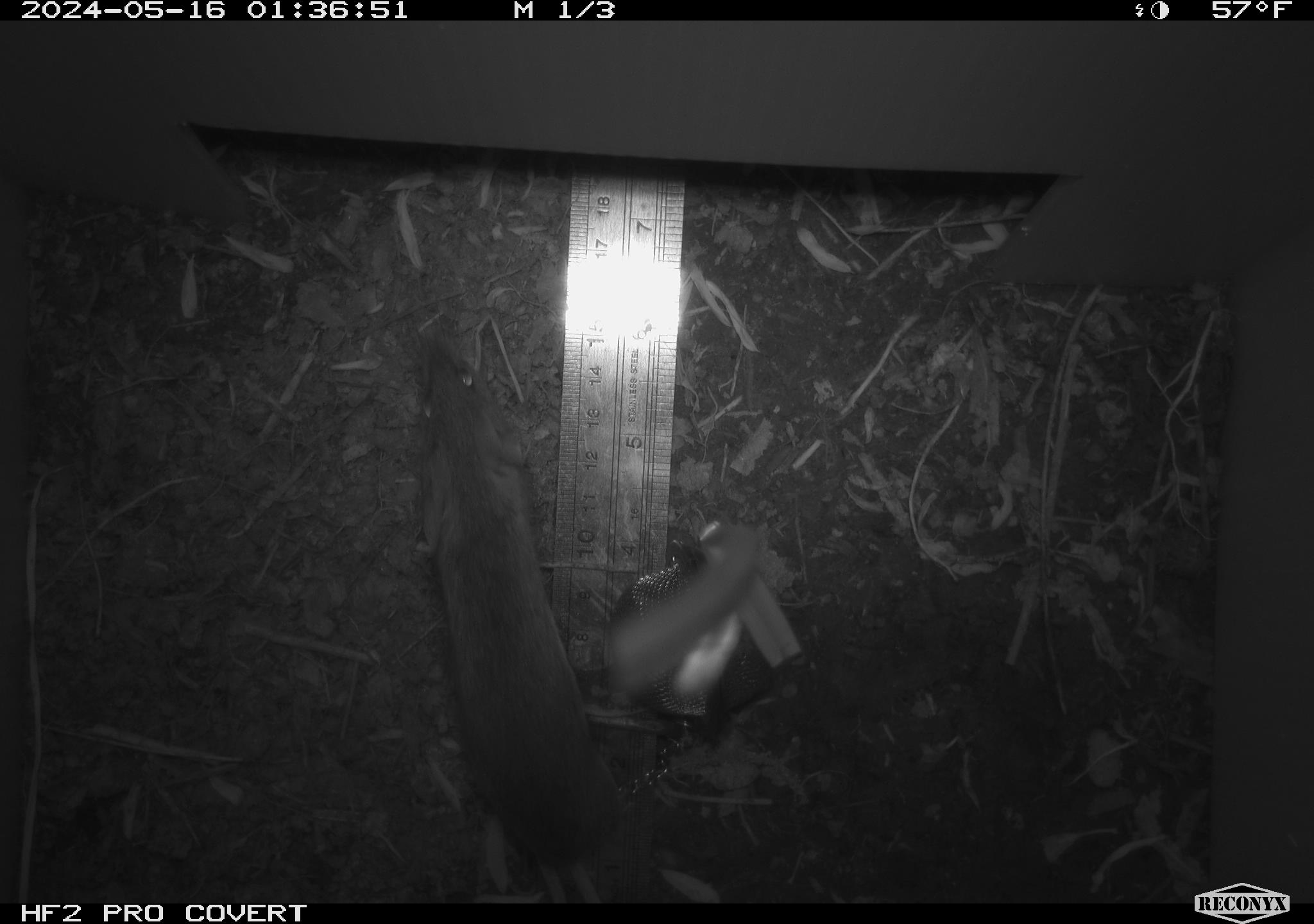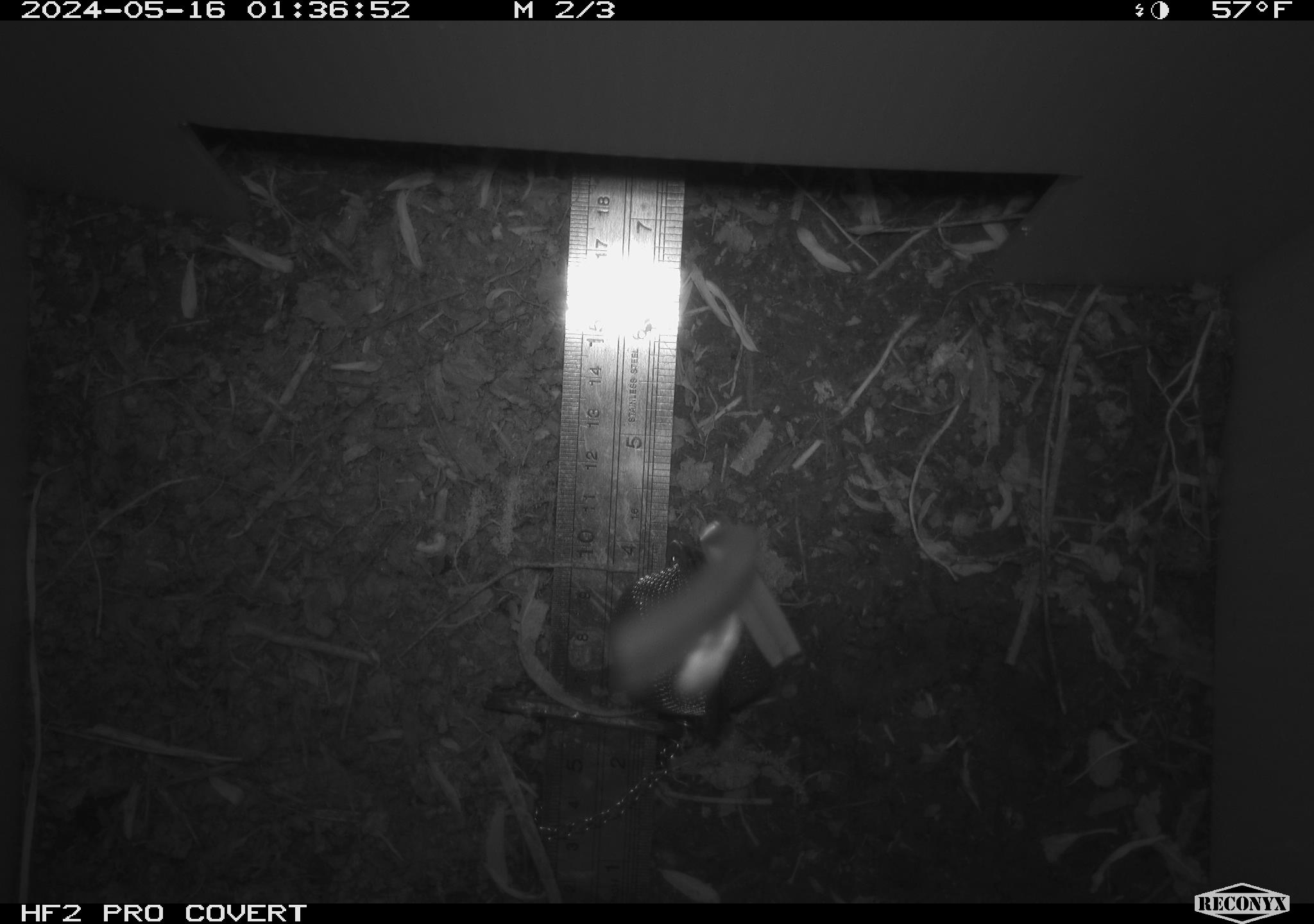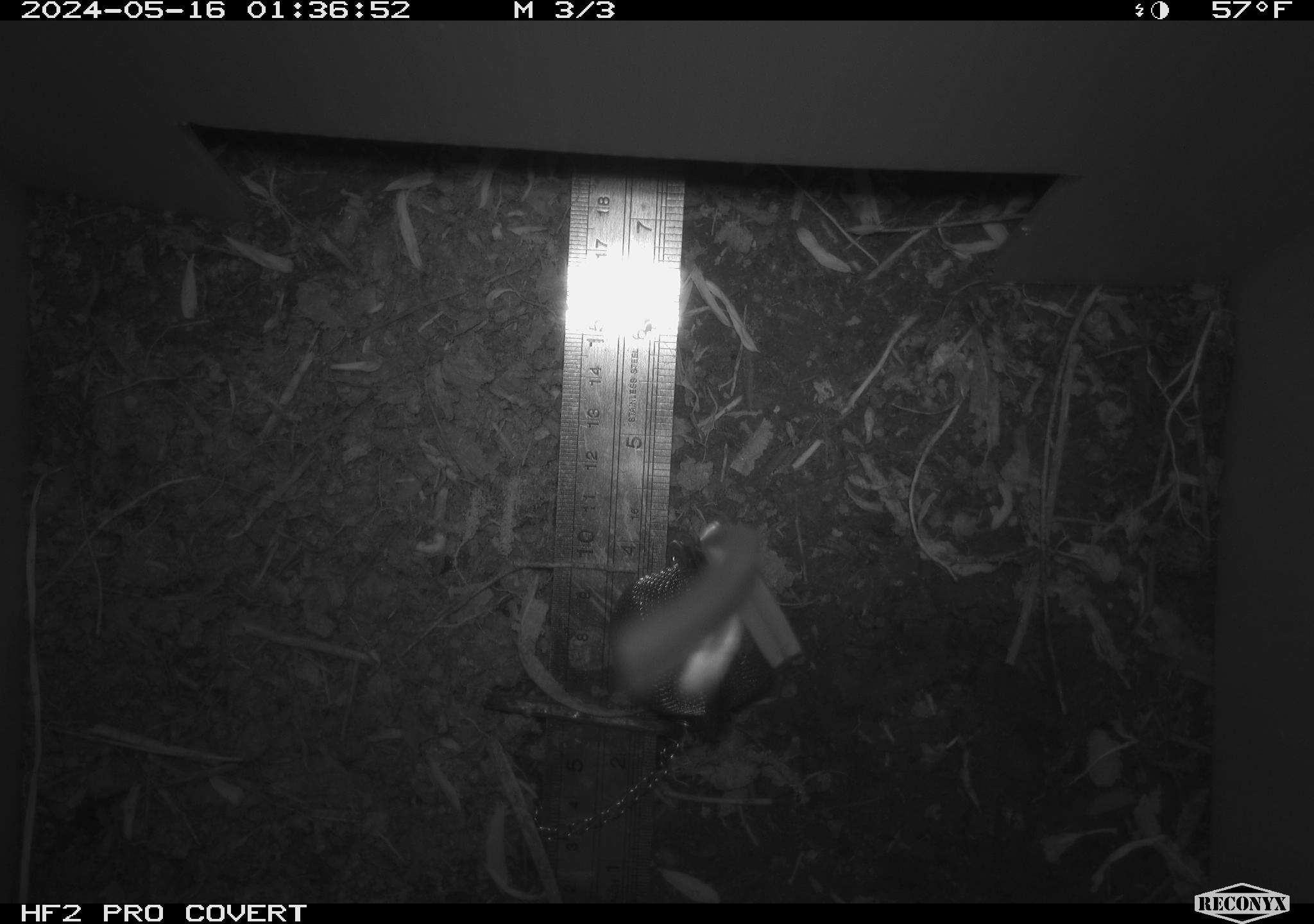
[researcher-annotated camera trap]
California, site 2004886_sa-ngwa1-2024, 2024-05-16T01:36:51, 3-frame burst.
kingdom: Animalia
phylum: Chordata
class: Mammalia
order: Rodentia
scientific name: Rodentia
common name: mouse species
Mouse species (Rodentia).